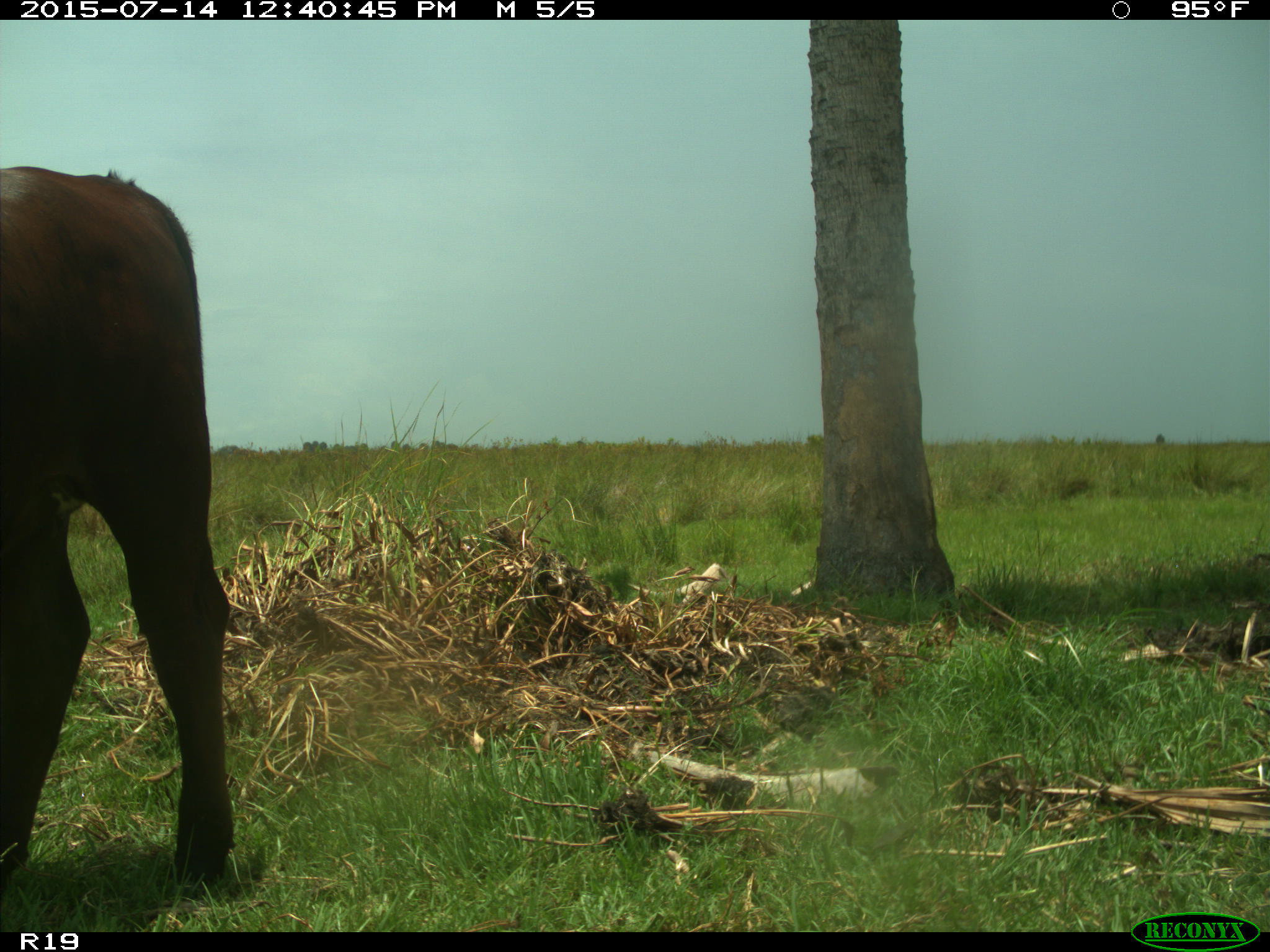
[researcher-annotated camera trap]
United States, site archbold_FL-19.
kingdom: Animalia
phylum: Chordata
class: Mammalia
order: Artiodactyla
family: Bovidae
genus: Bos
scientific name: Bos taurus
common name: domestic cow